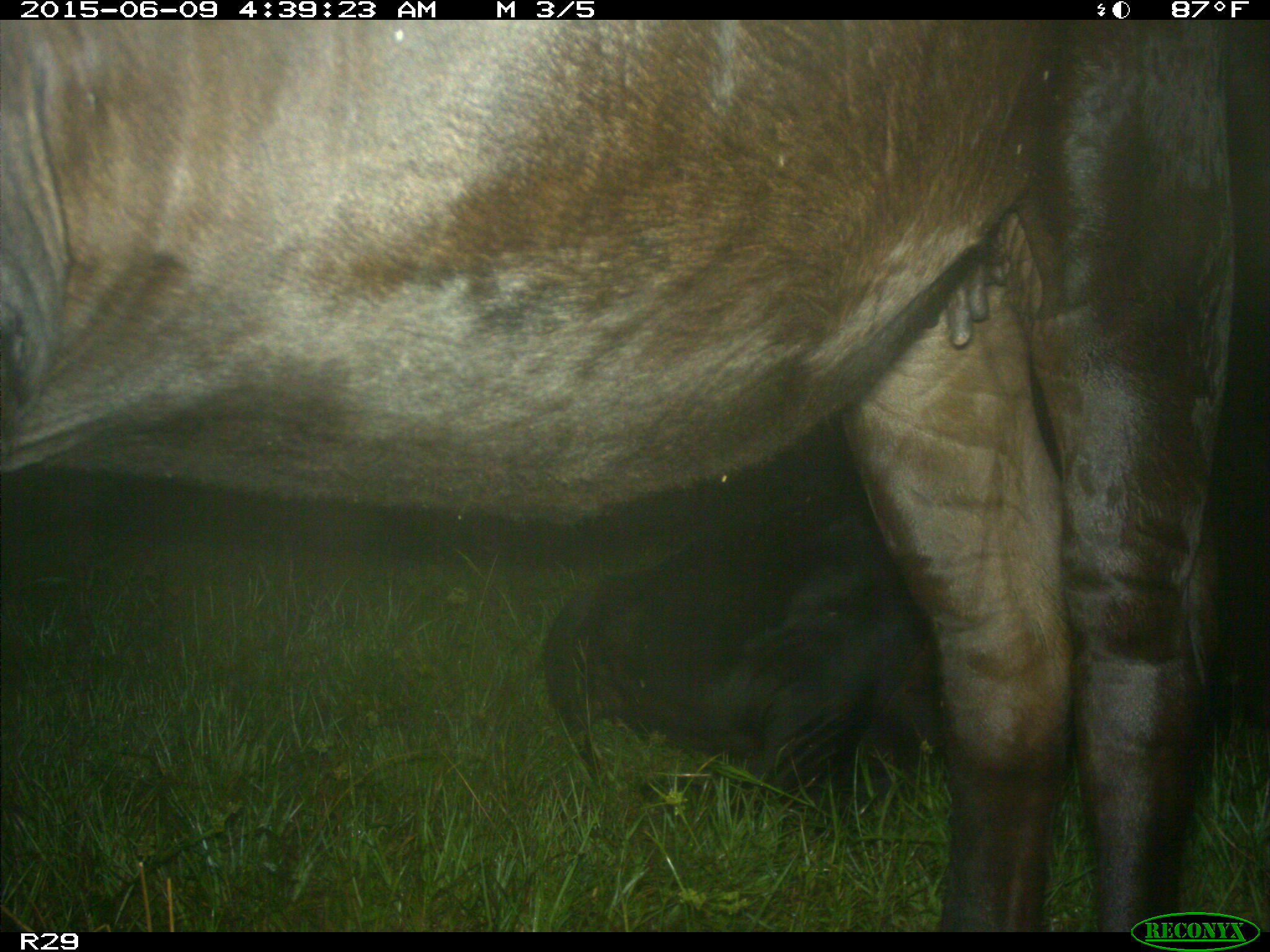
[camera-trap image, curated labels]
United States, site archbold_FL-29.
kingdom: Animalia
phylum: Chordata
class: Mammalia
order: Artiodactyla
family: Bovidae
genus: Bos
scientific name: Bos taurus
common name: domestic cow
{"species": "Bos taurus (domestic cow)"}